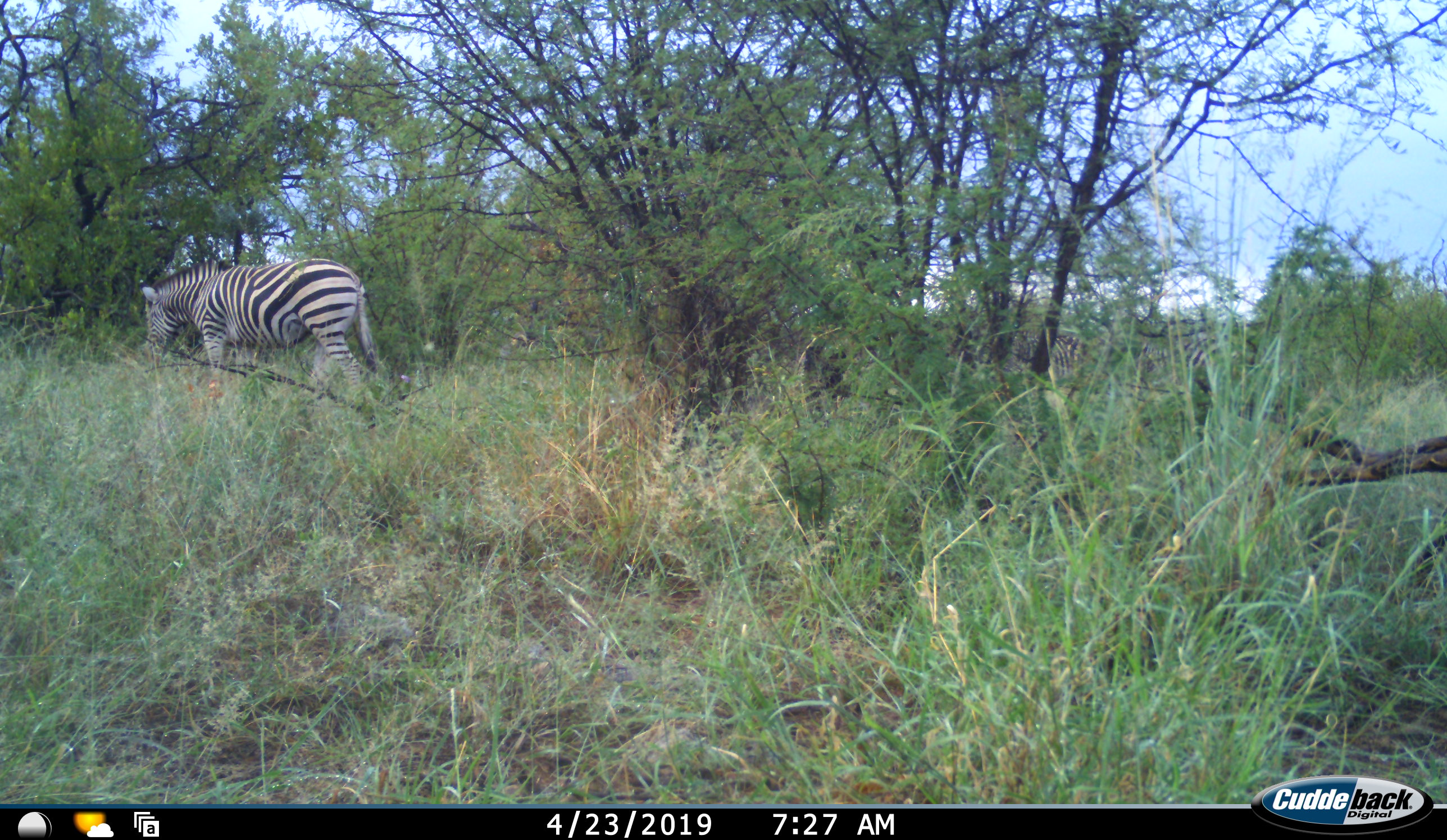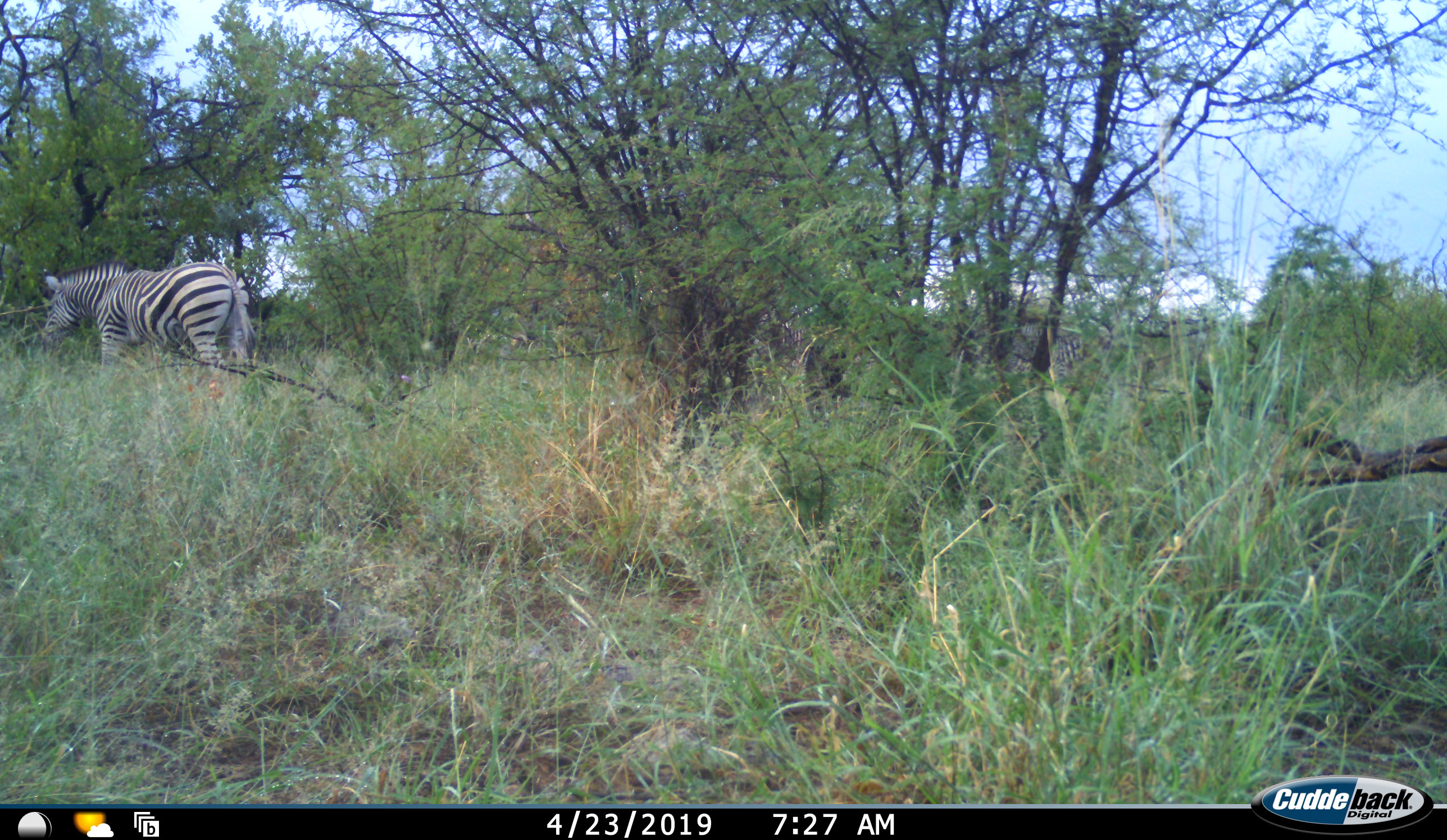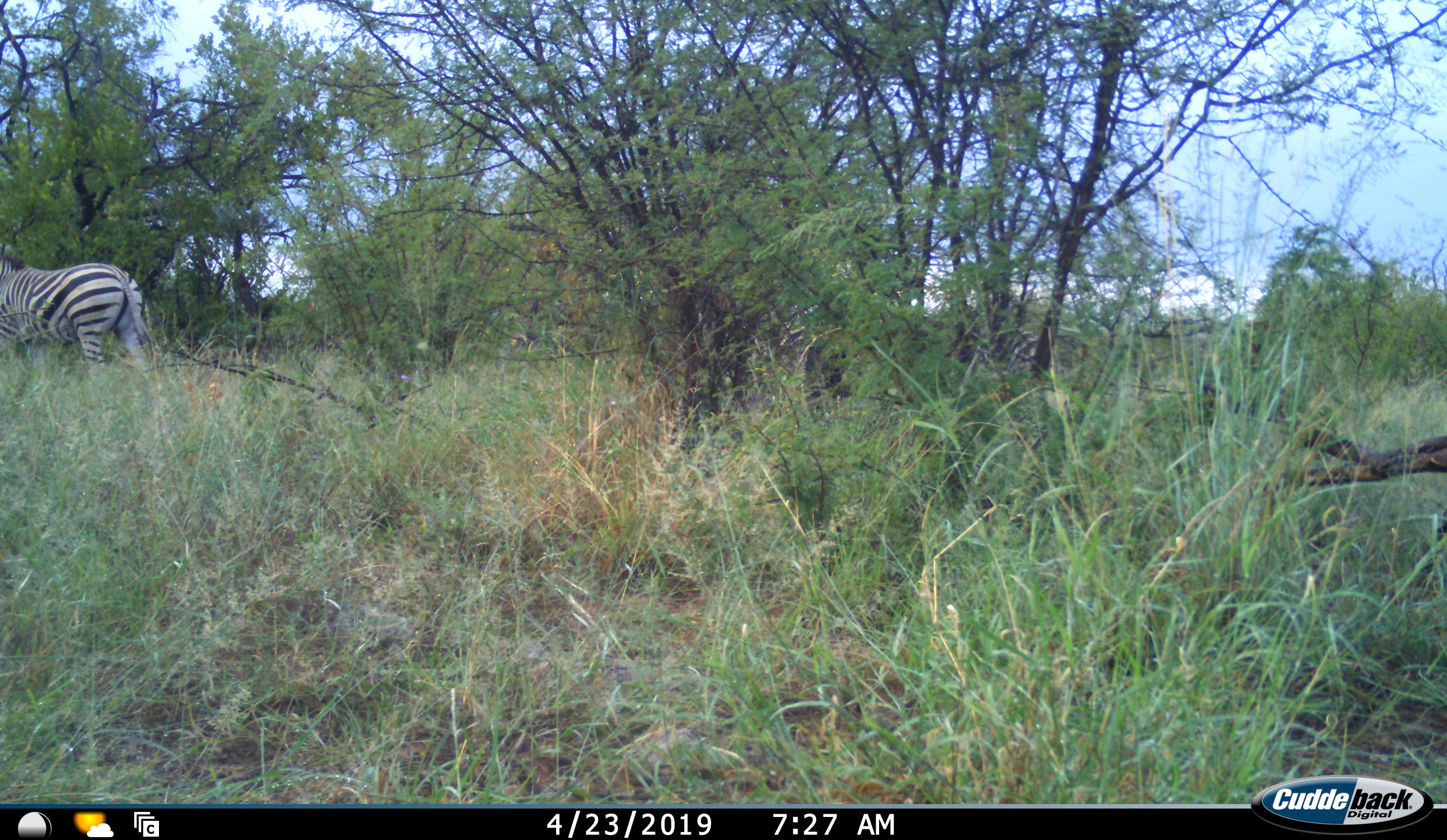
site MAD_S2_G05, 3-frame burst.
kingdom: Animalia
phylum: Chordata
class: Mammalia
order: Perissodactyla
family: Equidae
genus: Equus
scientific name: Equus quagga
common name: plains zebra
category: zebraplains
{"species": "zebraplains (plains zebra) (Equus quagga)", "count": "1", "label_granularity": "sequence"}